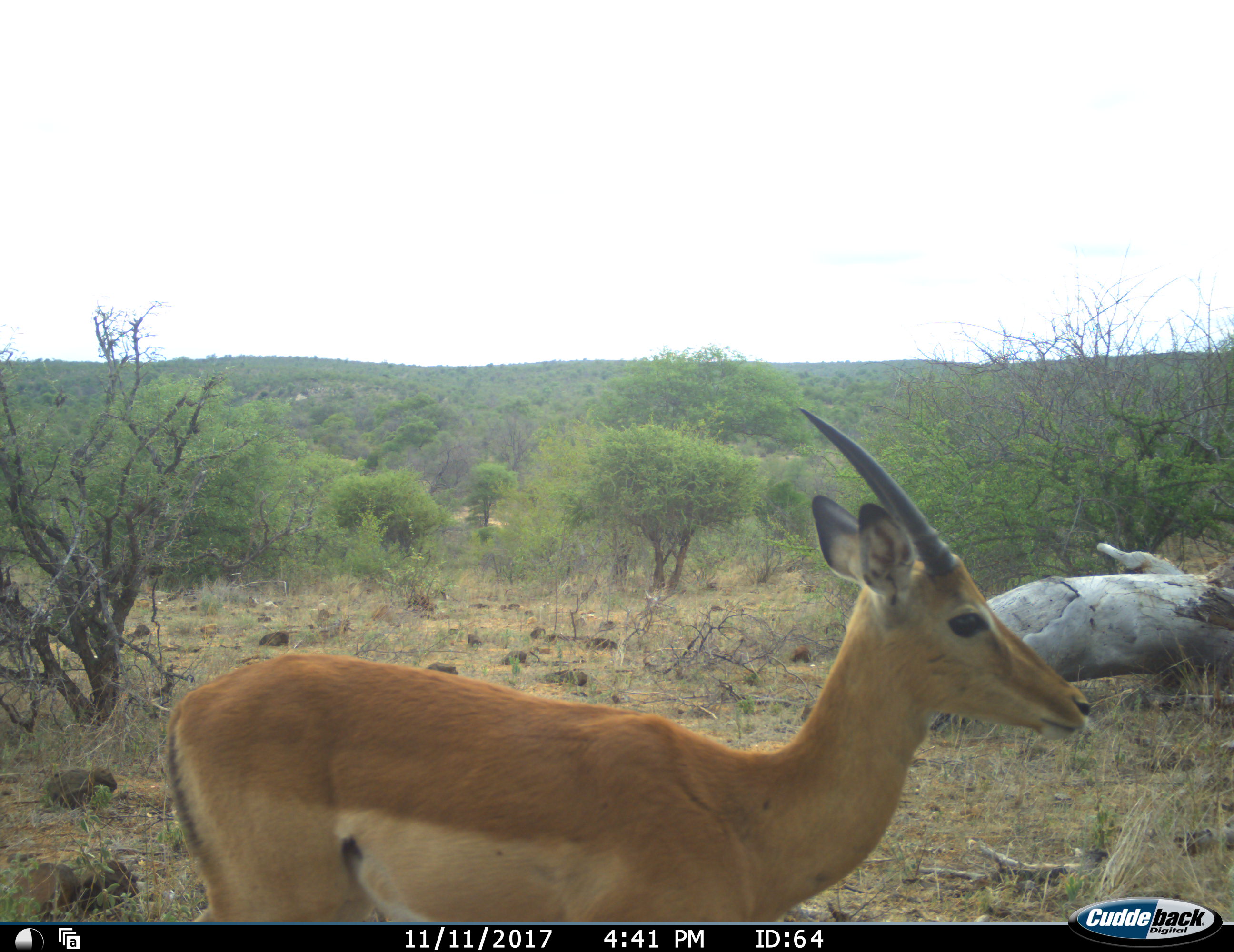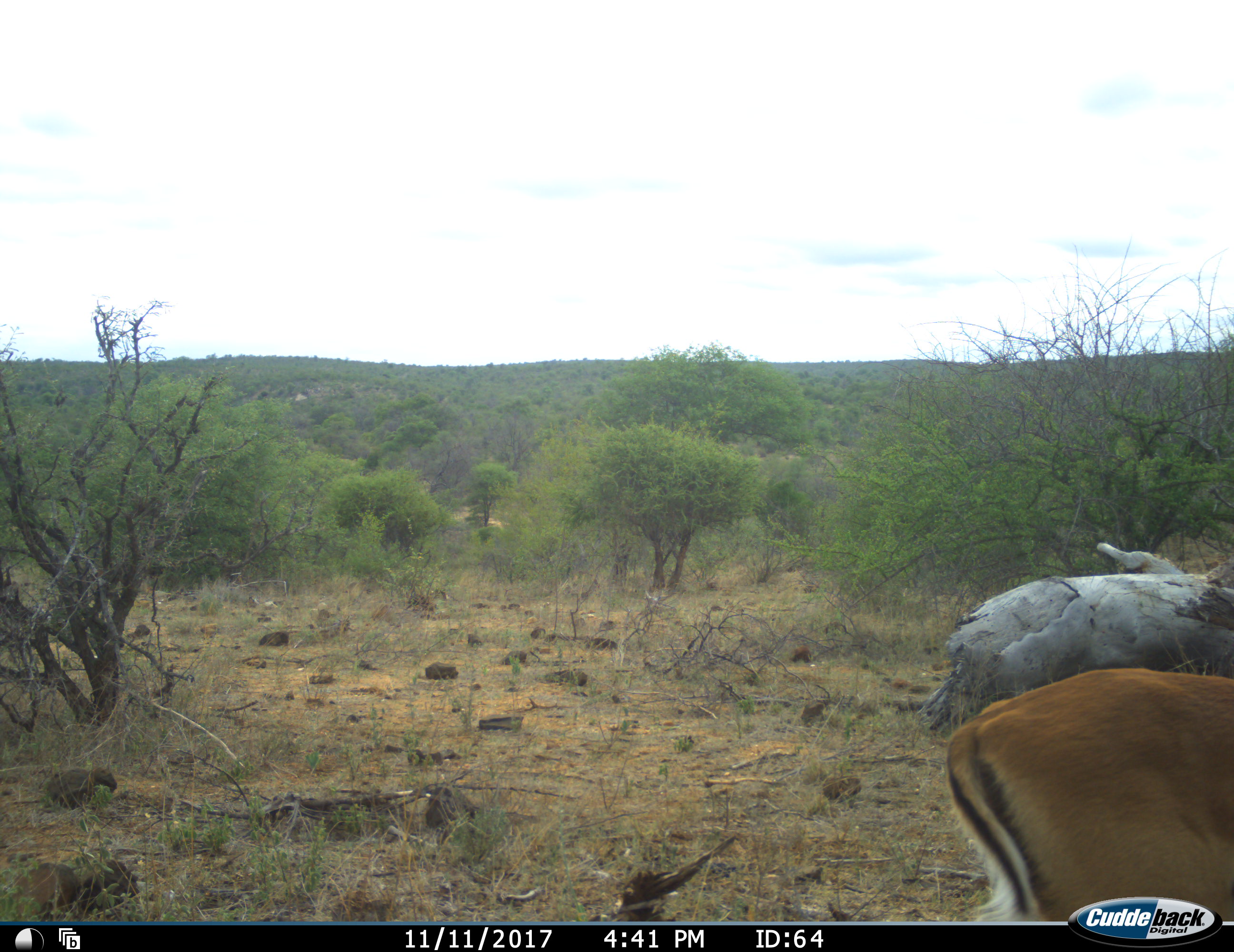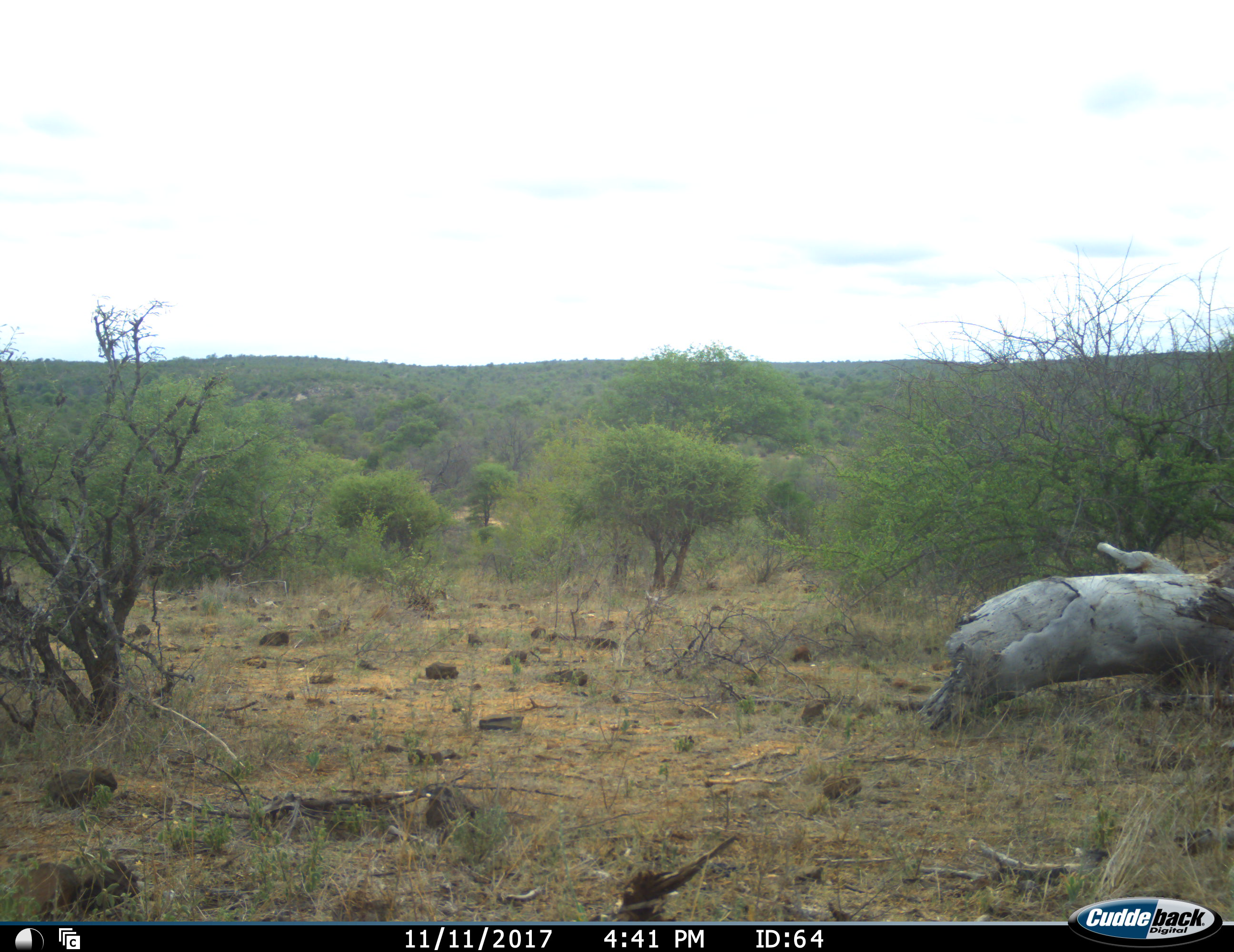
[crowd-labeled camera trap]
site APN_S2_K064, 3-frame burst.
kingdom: Animalia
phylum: Chordata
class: Mammalia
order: Artiodactyla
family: Bovidae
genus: Aepyceros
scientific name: Aepyceros melampus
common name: impala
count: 1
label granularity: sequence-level